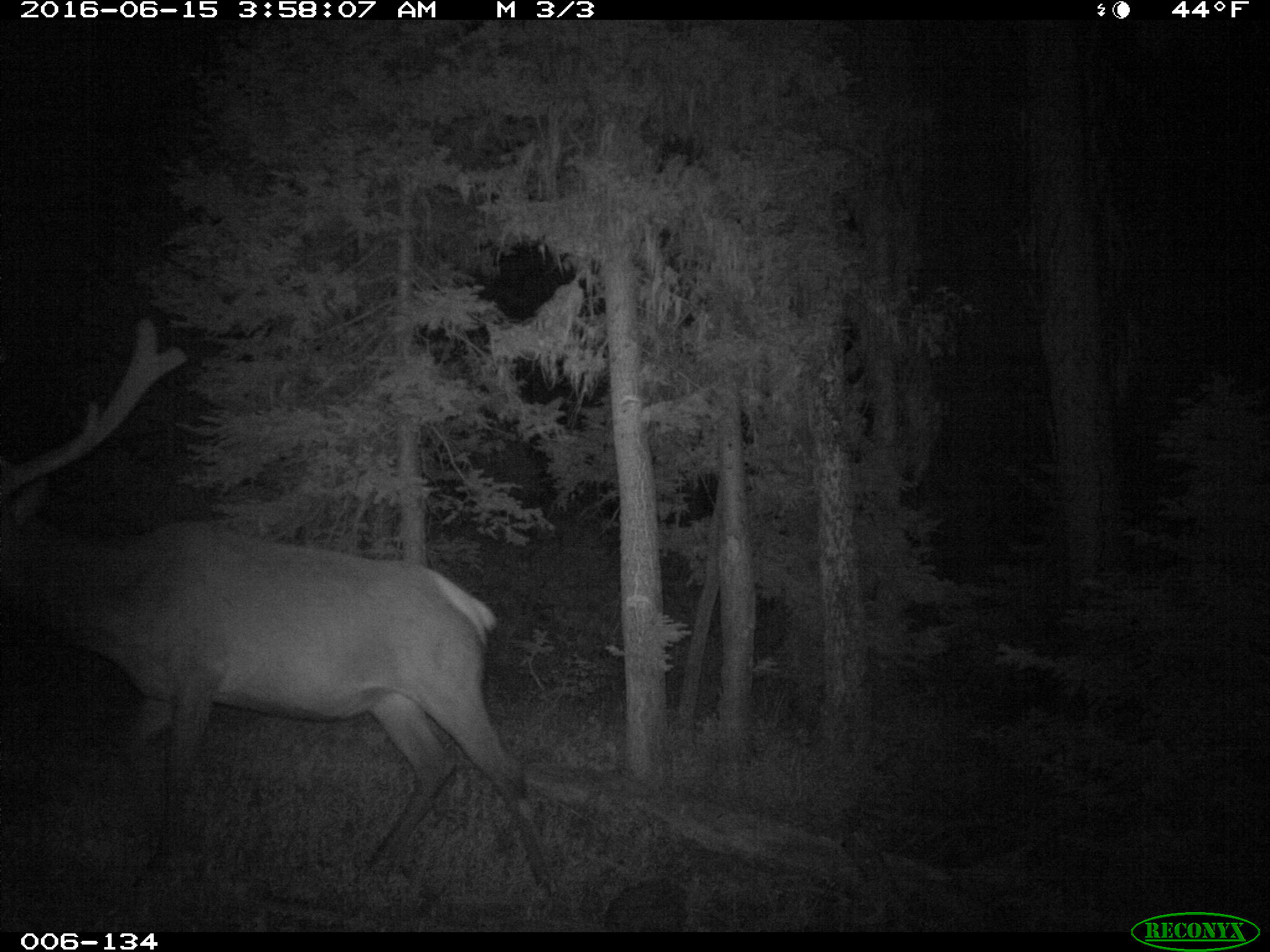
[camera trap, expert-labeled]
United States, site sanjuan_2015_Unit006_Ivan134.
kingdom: Animalia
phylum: Chordata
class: Mammalia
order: Artiodactyla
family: Cervidae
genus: Cervus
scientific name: Cervus elaphus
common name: red deer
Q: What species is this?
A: Cervus elaphus (red deer).